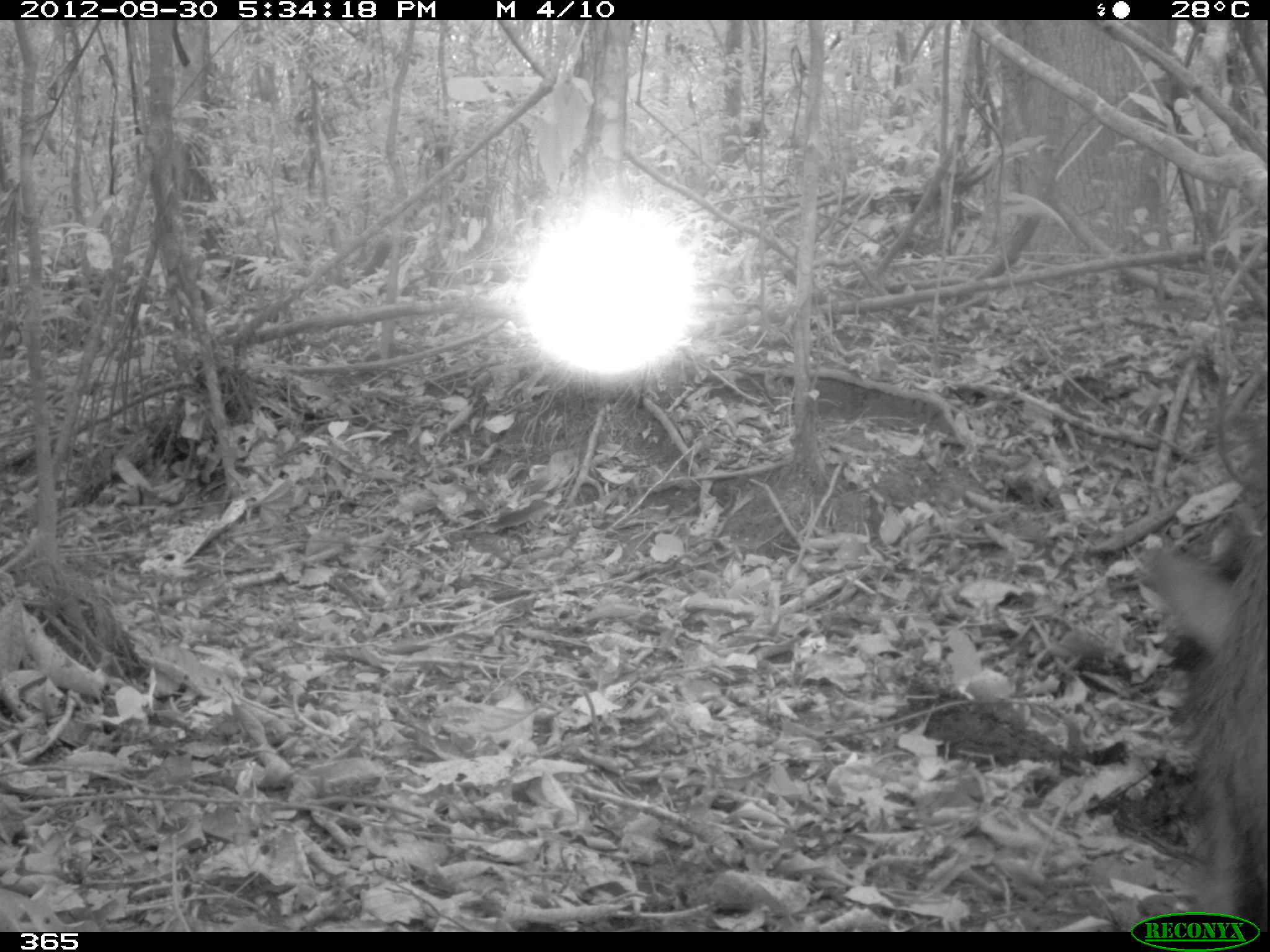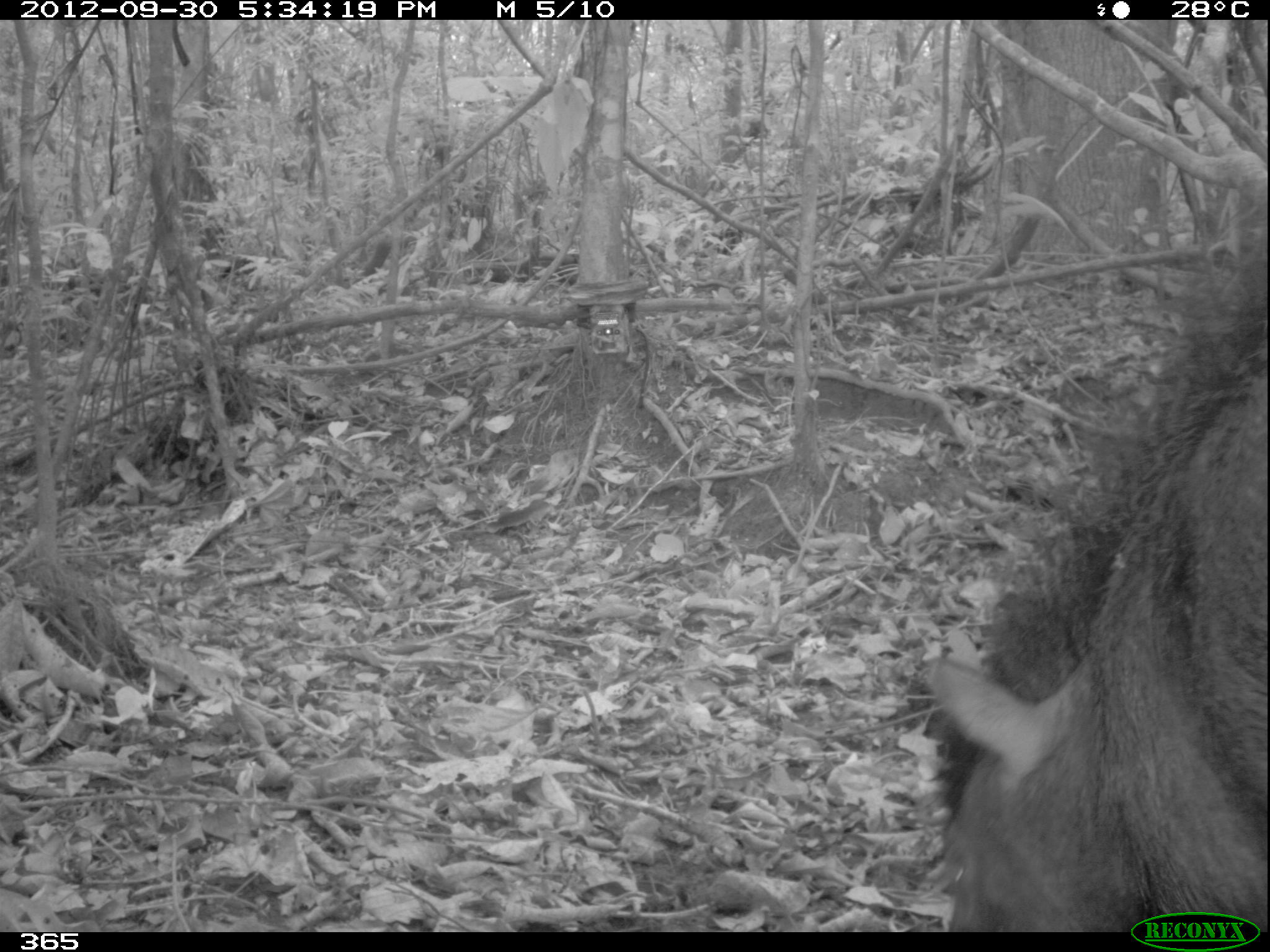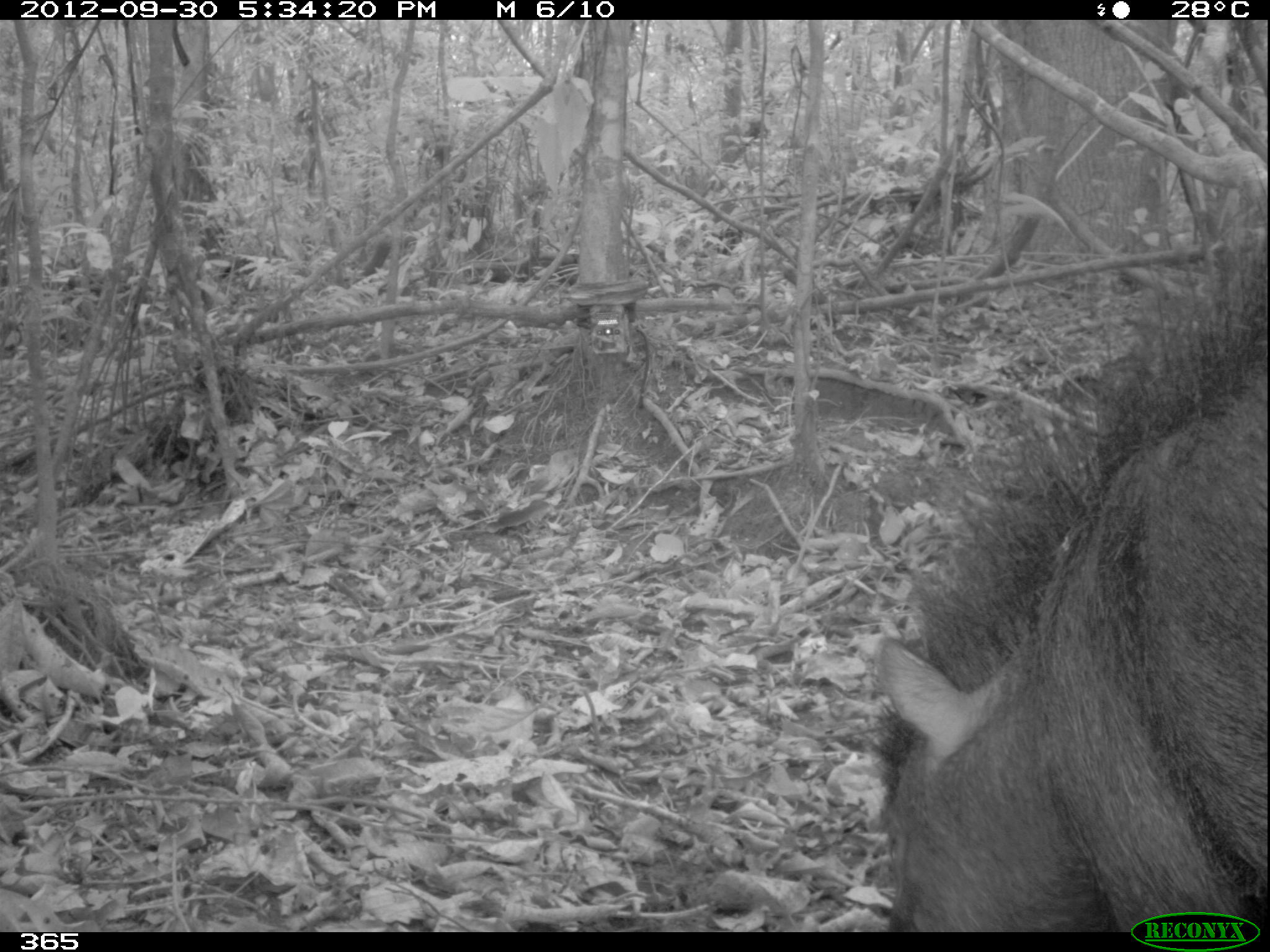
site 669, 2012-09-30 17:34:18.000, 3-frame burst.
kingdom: Animalia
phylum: Chordata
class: Mammalia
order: Artiodactyla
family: Tayassuidae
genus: Tayassu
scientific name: Tayassu pecari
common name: white-lipped peccary